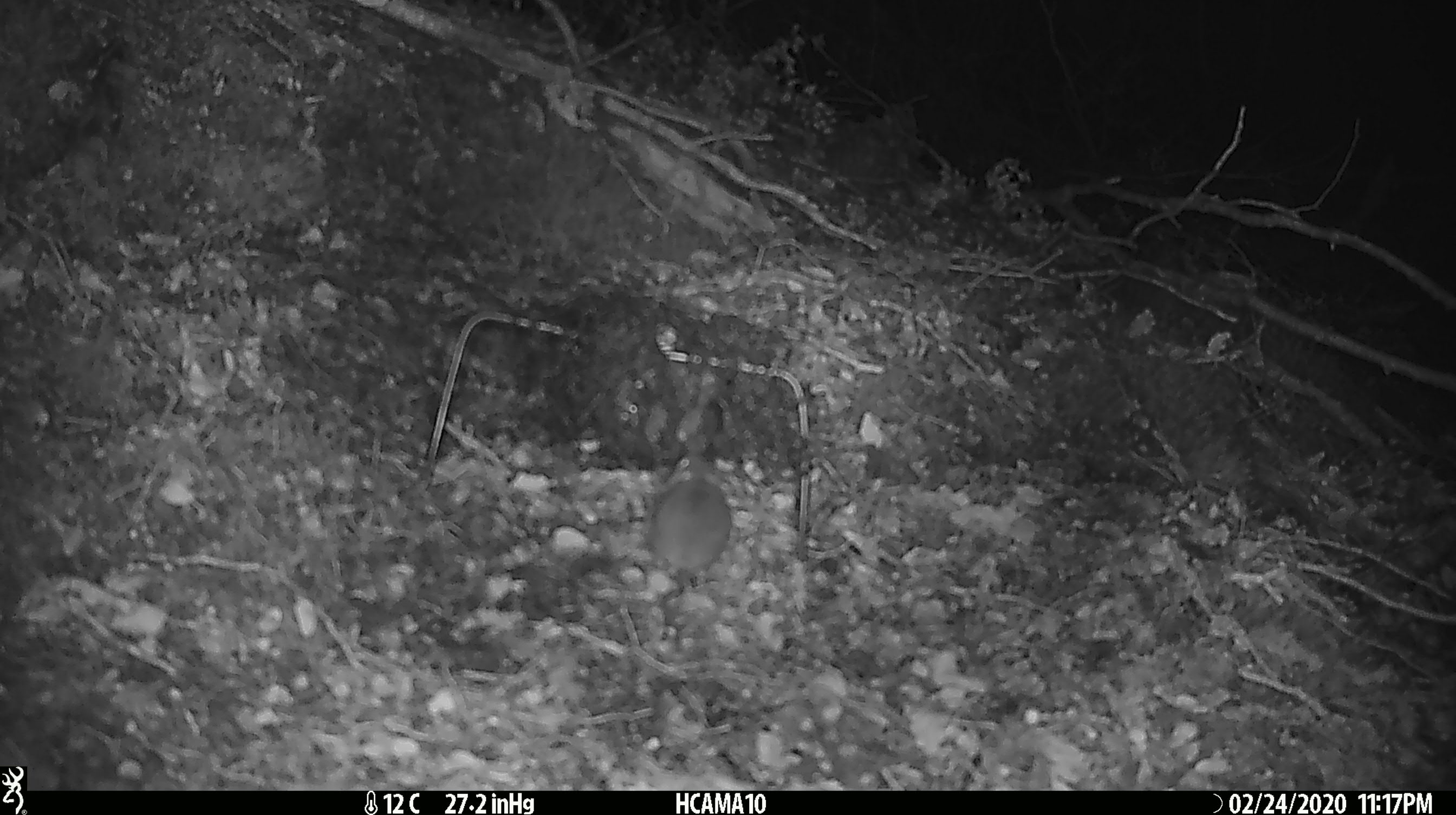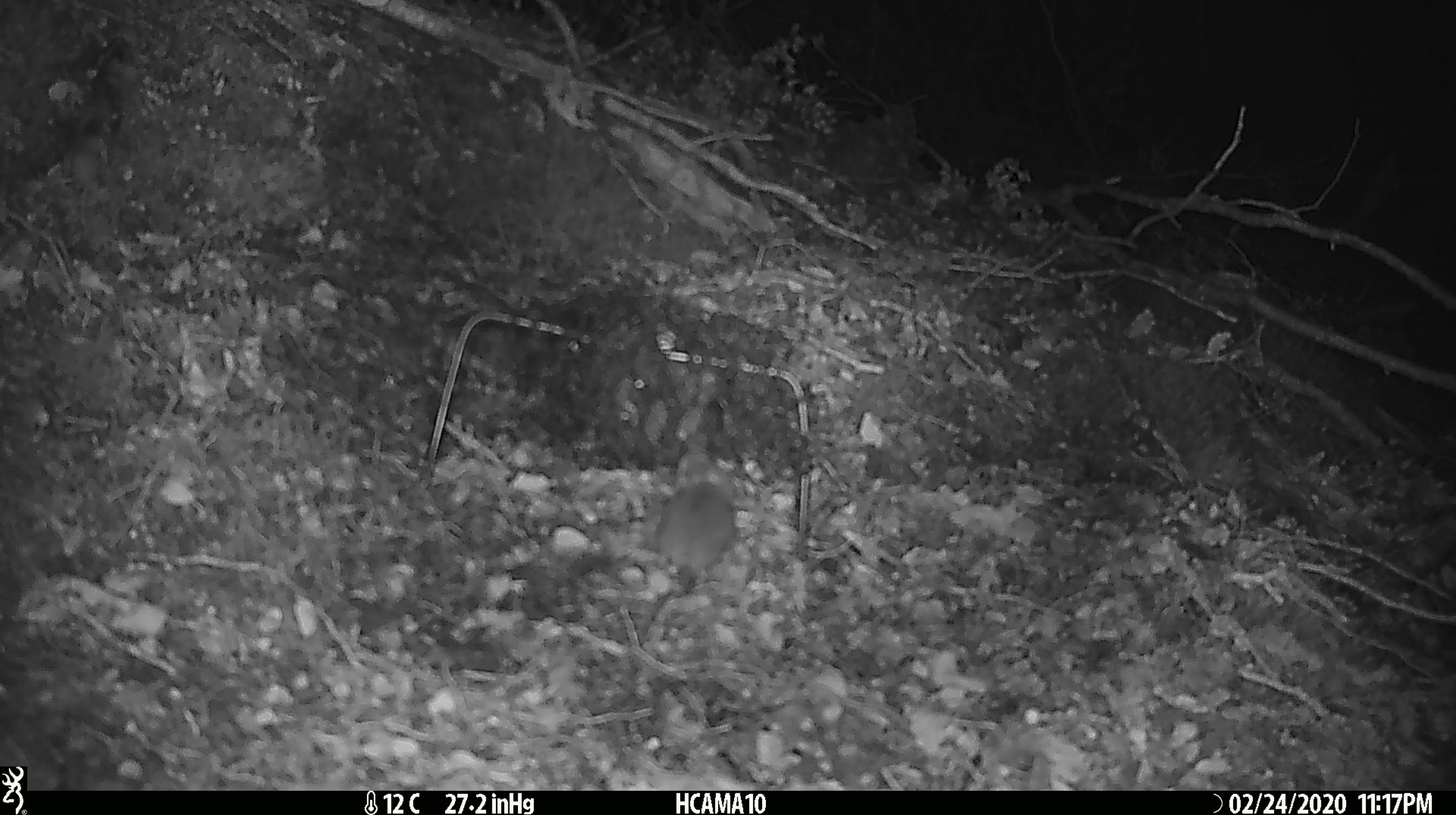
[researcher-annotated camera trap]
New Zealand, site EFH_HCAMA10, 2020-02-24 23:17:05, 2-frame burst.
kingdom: Animalia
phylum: Chordata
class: Mammalia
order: Rodentia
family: Muridae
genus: Mus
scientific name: Mus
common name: mouse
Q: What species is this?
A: Mouse (Mus).